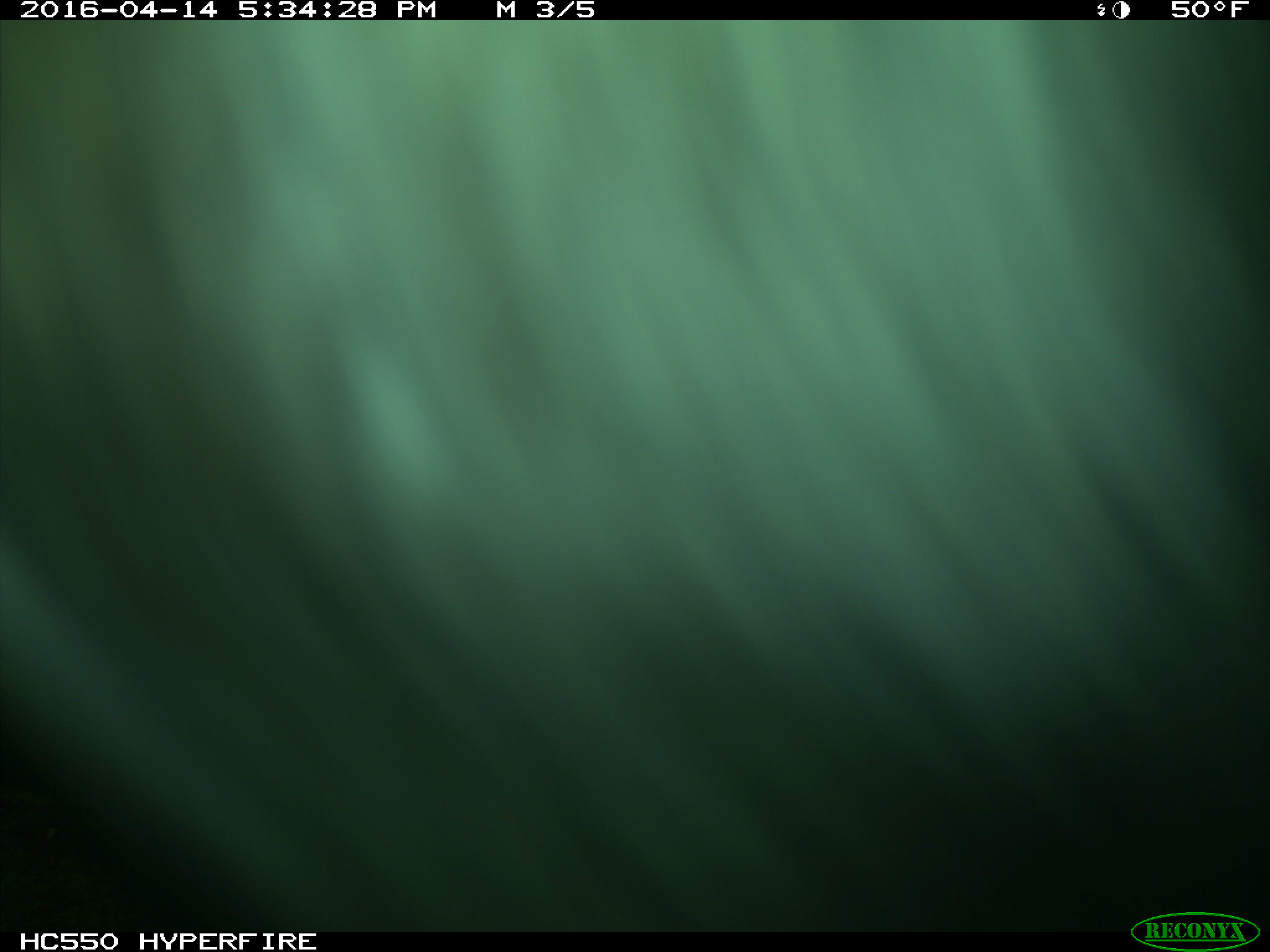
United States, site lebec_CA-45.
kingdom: Animalia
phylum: Chordata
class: Mammalia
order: Artiodactyla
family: Bovidae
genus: Bos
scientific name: Bos taurus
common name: domestic cow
Bos taurus (domestic cow).